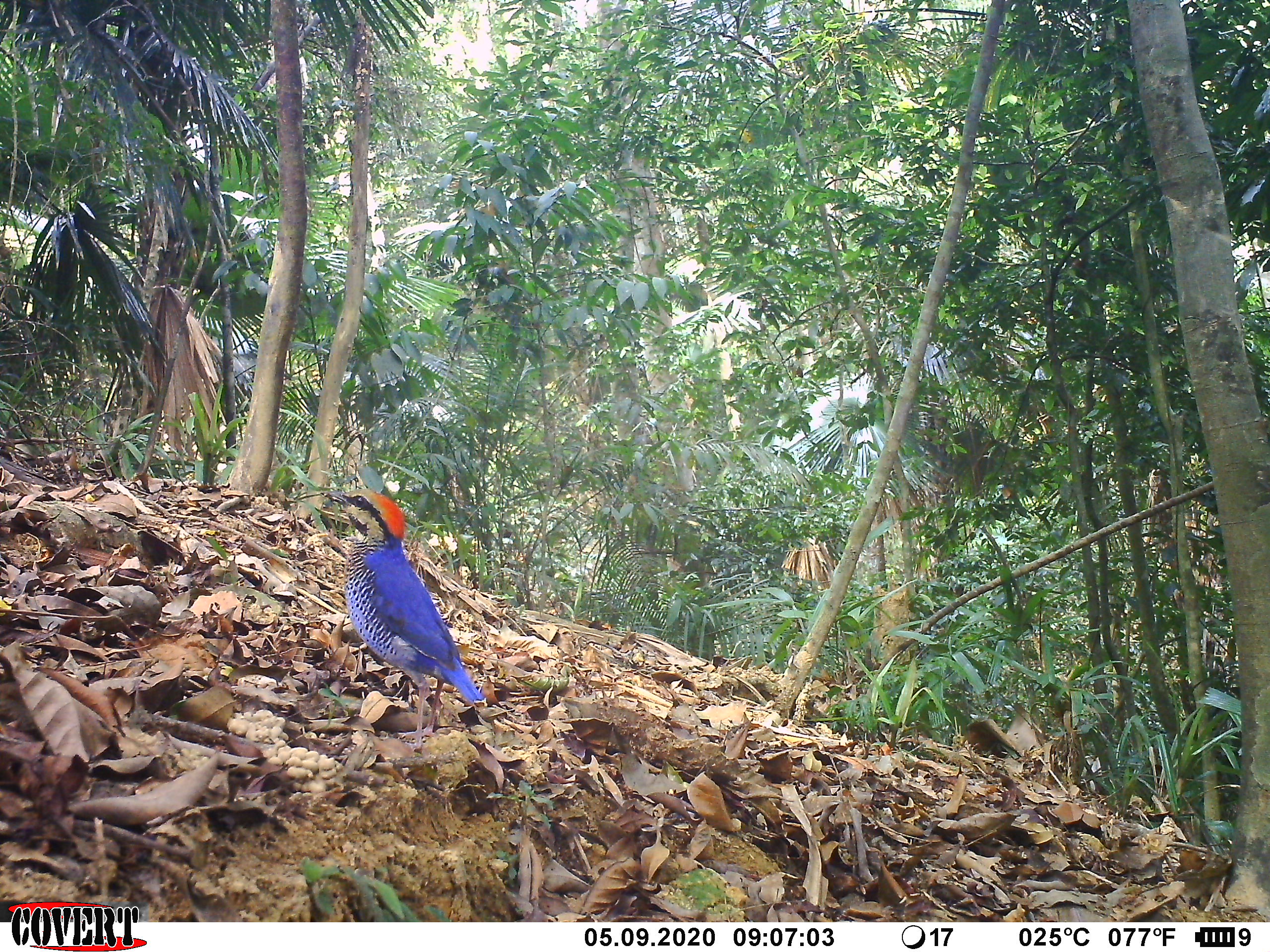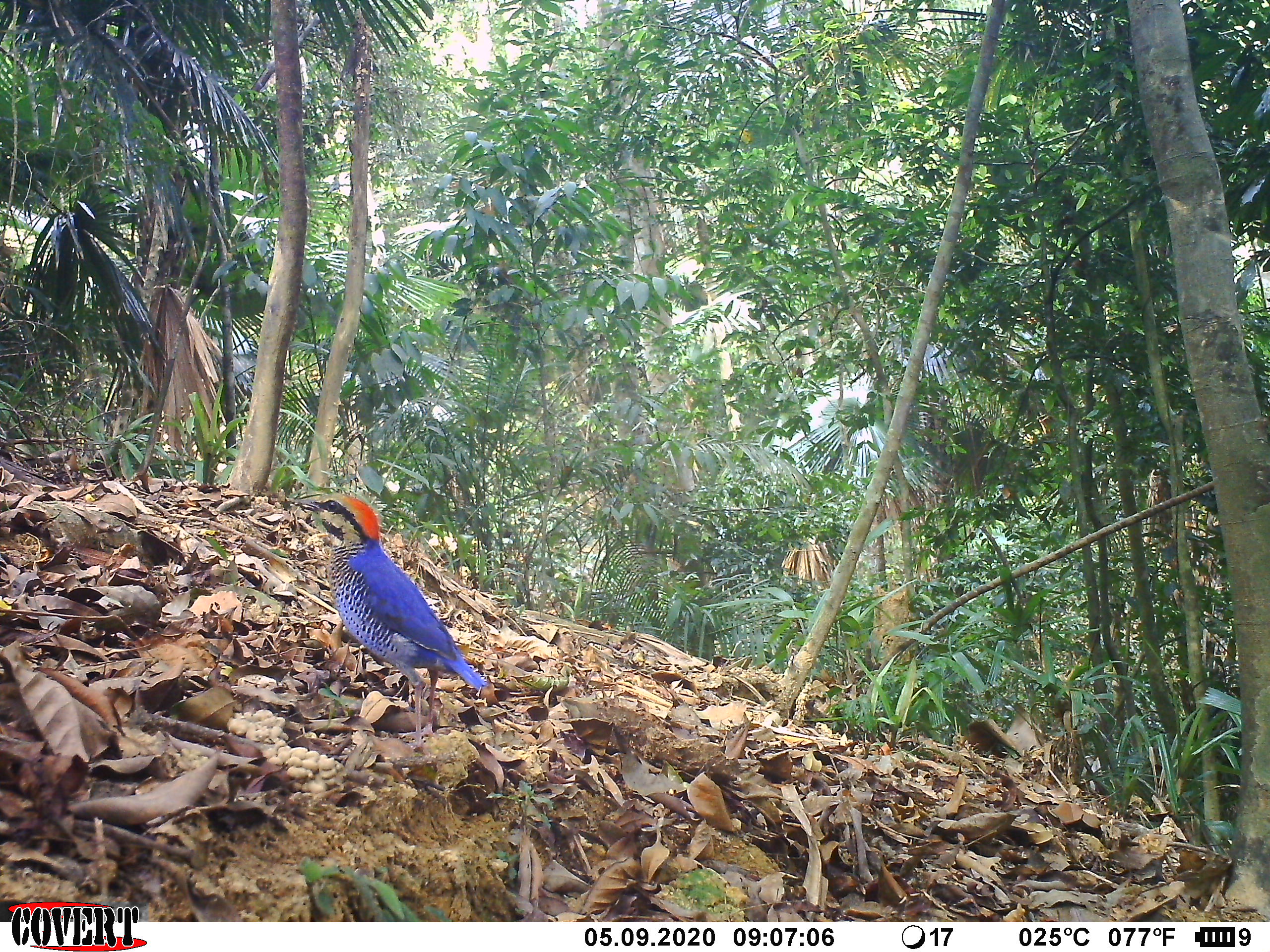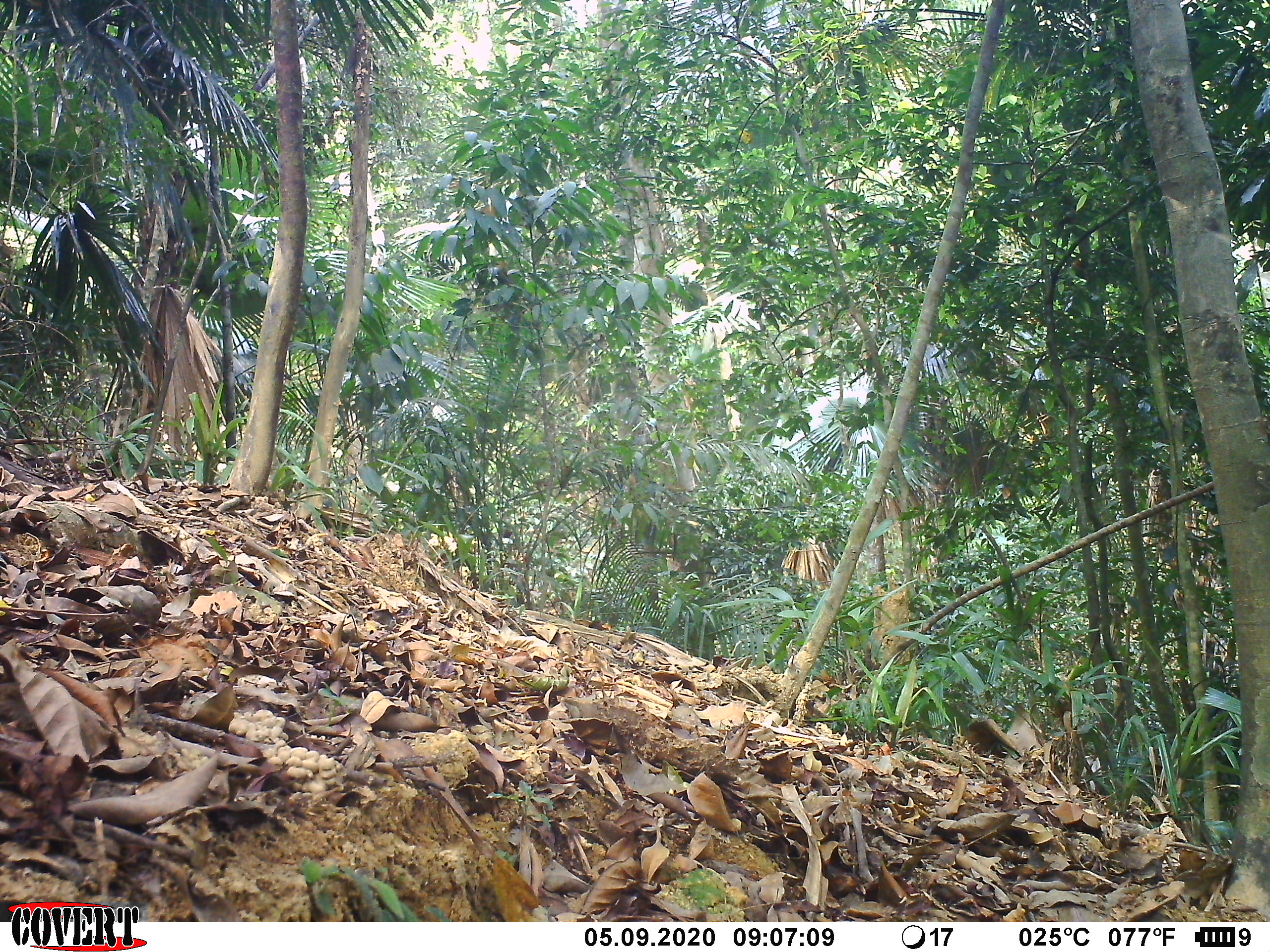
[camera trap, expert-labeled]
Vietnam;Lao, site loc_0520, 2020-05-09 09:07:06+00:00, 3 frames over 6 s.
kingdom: Animalia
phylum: Chordata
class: Aves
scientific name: Aves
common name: bird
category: unidentified bird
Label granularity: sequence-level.